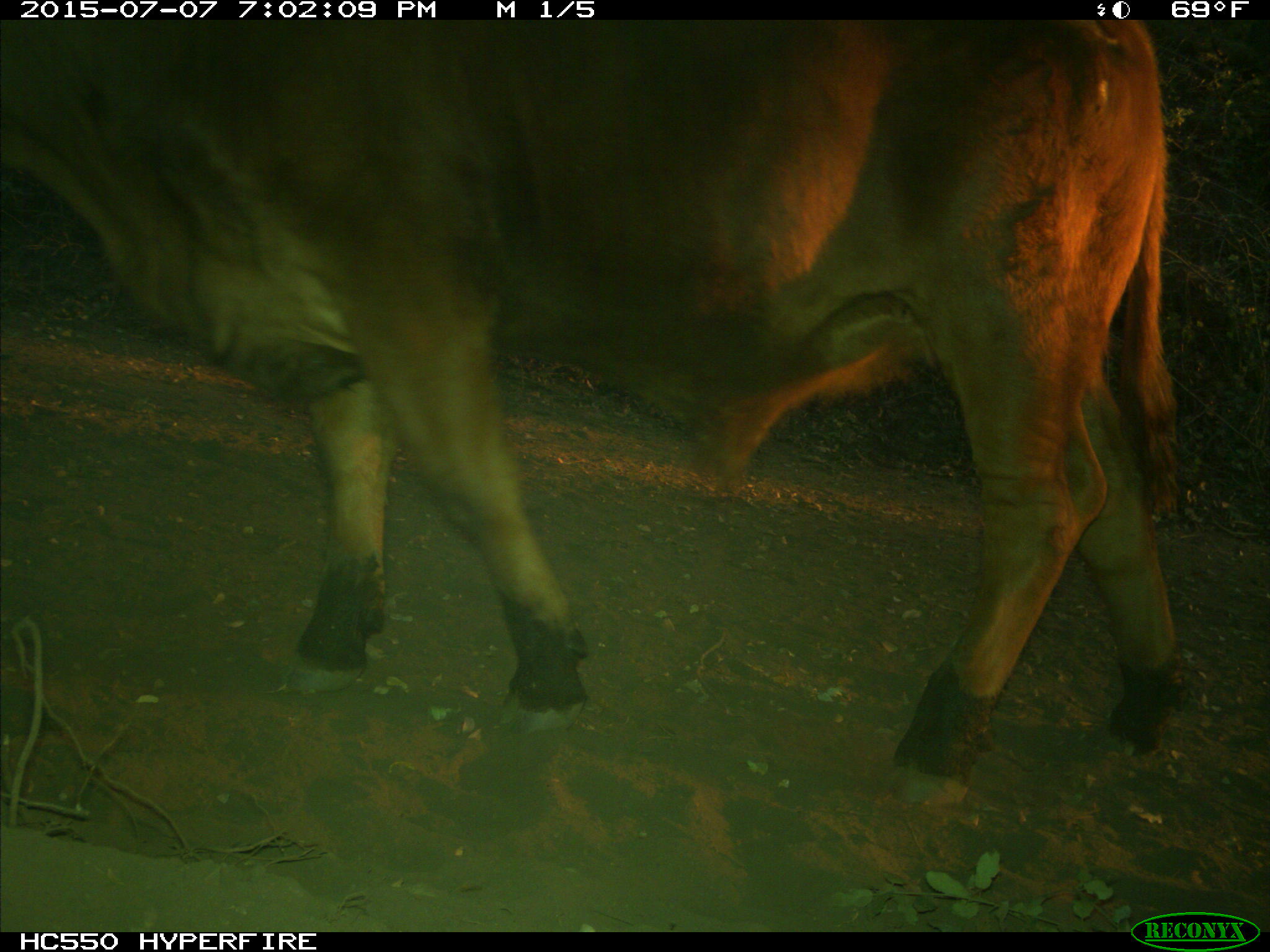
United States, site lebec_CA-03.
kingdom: Animalia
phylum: Chordata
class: Mammalia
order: Artiodactyla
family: Bovidae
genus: Bos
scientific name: Bos taurus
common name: domestic cow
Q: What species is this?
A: Bos taurus (domestic cow).